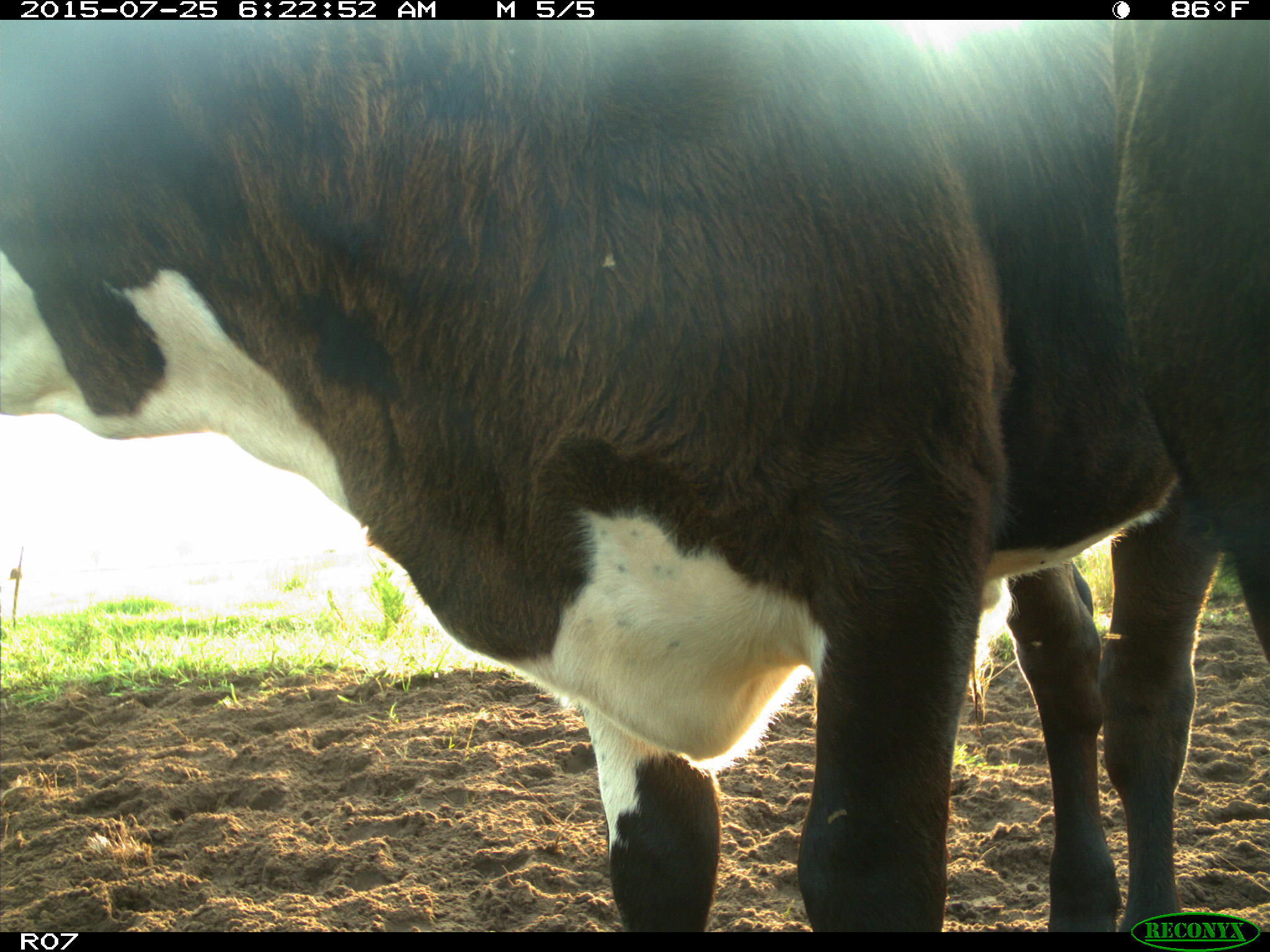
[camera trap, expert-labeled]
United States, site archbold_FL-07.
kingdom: Animalia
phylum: Chordata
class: Mammalia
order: Artiodactyla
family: Bovidae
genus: Bos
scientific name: Bos taurus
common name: domestic cow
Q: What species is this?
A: Bos taurus (domestic cow).